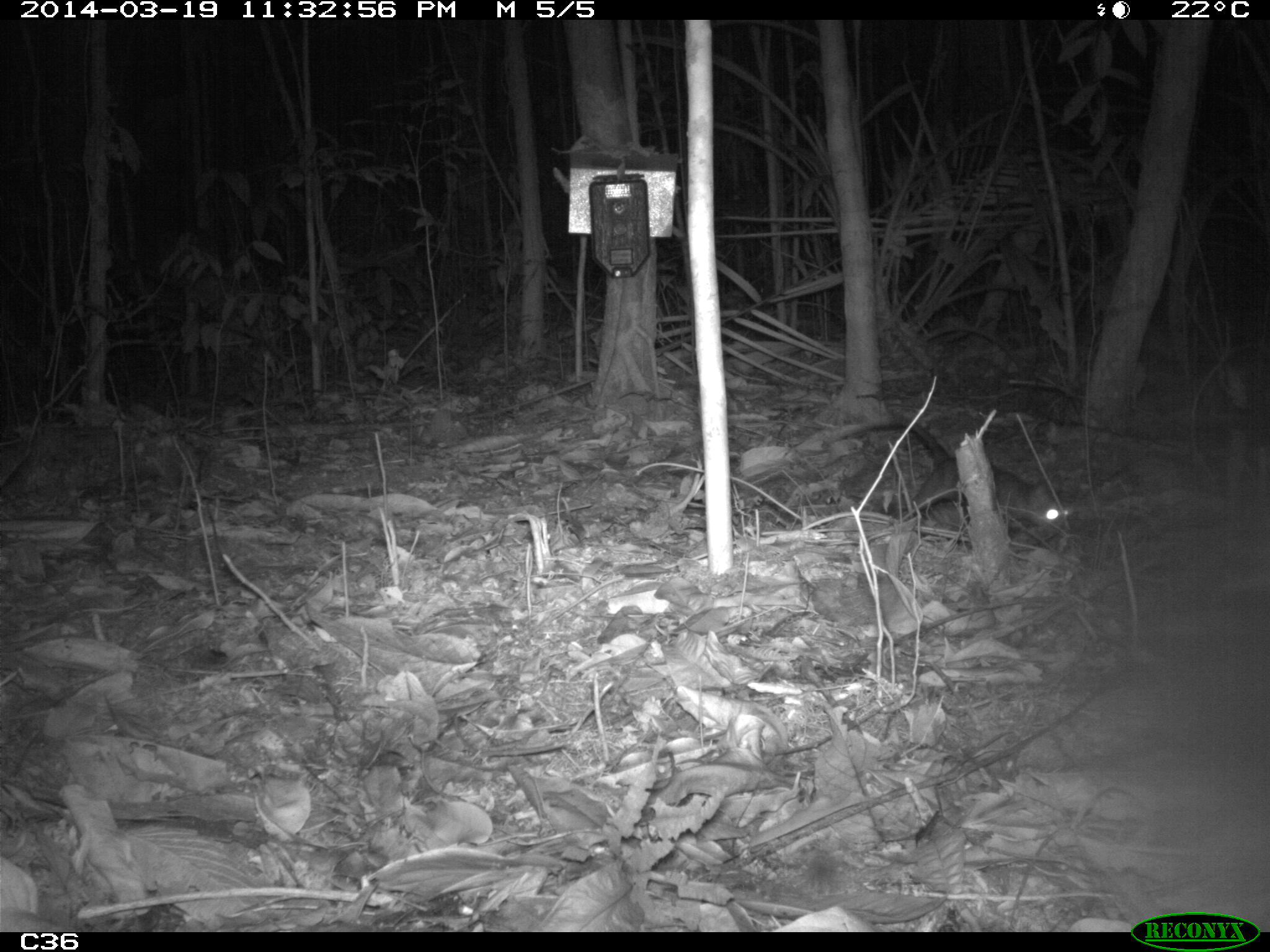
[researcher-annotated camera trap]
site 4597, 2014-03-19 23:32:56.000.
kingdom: Animalia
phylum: Chordata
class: Mammalia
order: Didelphimorphia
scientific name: Didelphimorphia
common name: opossum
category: unknown opossum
Unknown opossum (opossum) (Didelphimorphia), count 1, age adult.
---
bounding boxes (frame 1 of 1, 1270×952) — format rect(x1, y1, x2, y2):
unknown opossum: rect(820, 413, 1078, 530)